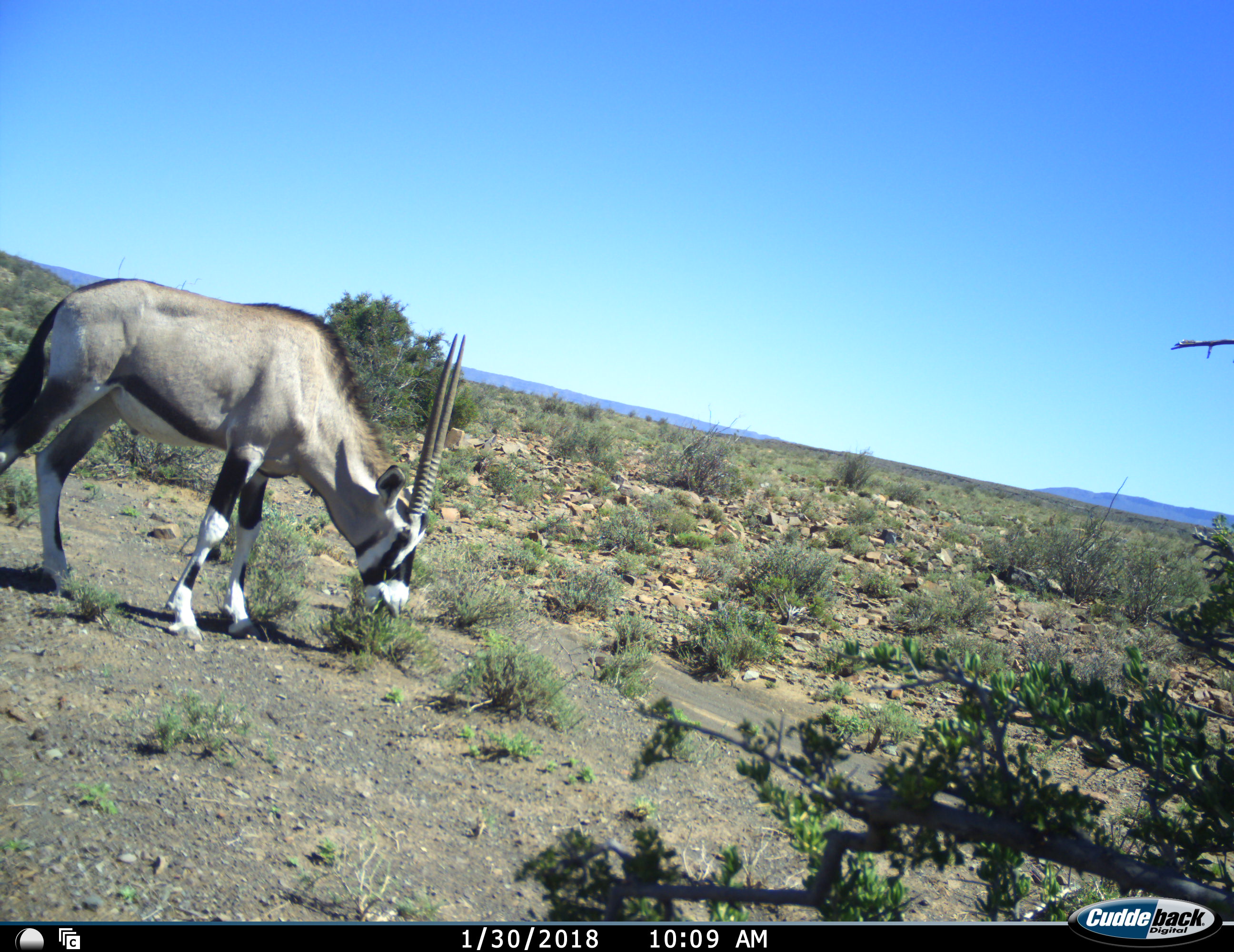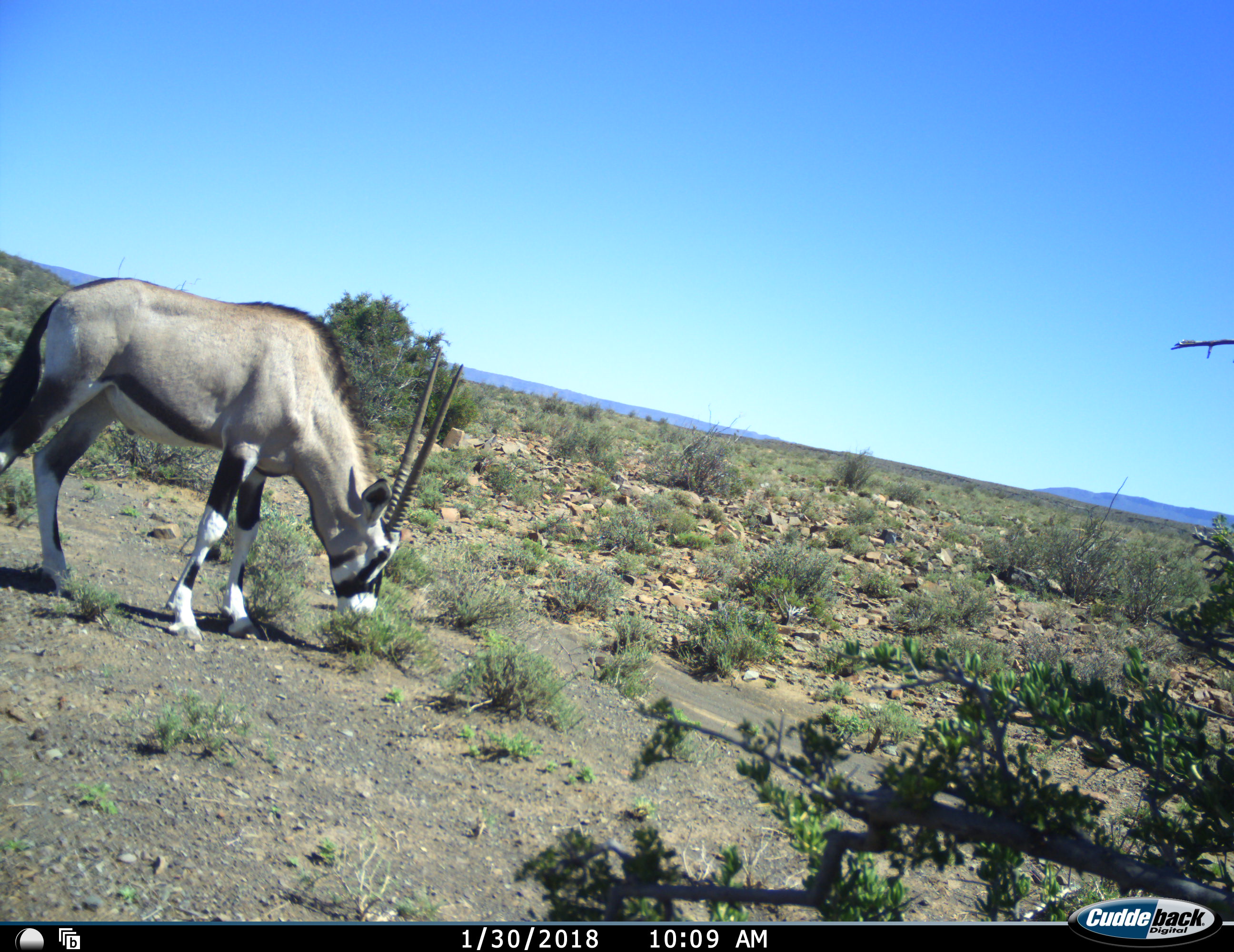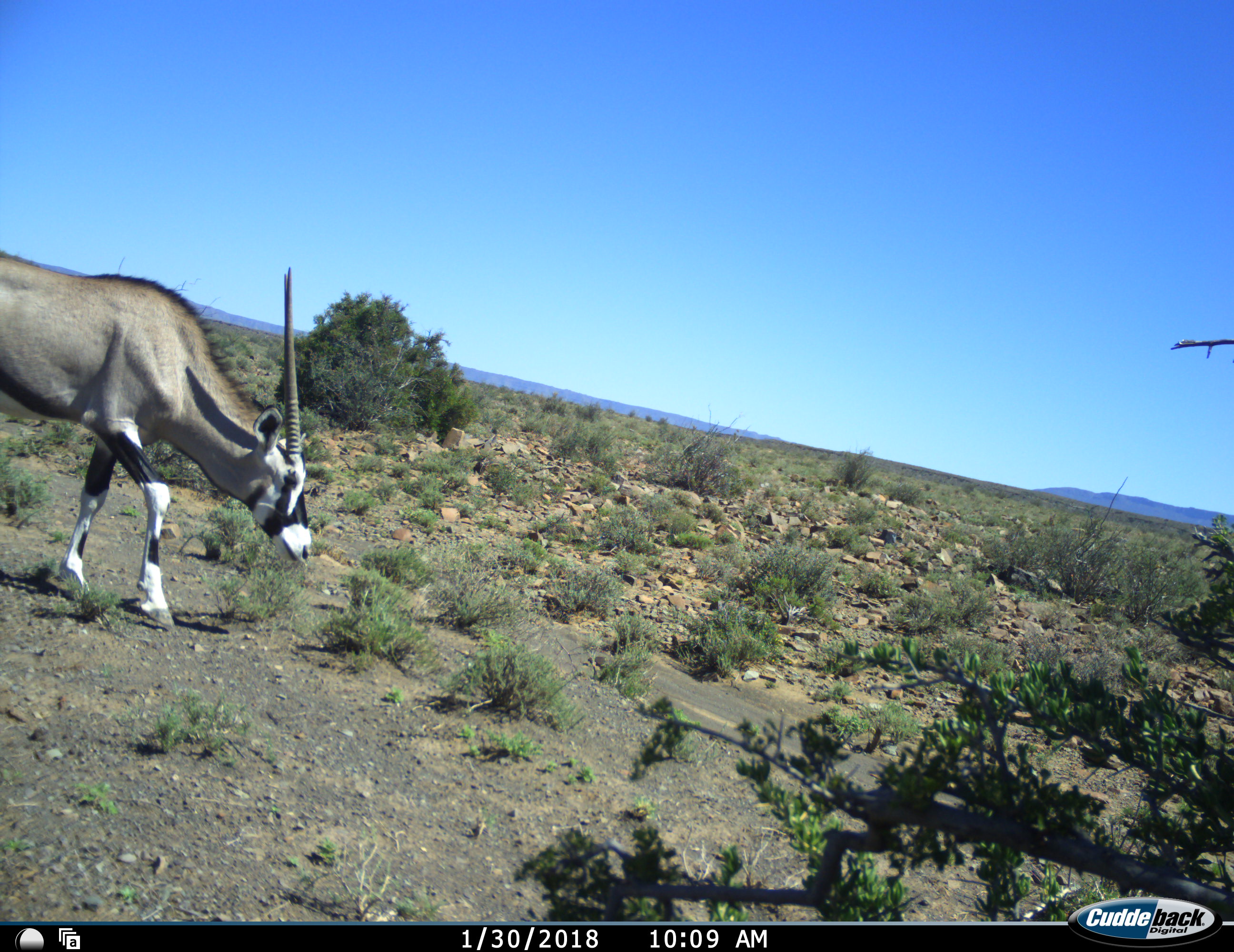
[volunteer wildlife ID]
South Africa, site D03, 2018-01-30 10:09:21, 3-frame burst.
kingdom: Animalia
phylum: Chordata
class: Mammalia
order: Artiodactyla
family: Bovidae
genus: Oryx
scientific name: Oryx gazella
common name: gemsbok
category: gemsbokoryx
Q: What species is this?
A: Gemsbokoryx (gemsbok) (Oryx gazella).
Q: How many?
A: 1.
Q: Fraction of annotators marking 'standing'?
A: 20%.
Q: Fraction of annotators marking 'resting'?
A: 0%.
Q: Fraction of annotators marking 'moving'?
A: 70%.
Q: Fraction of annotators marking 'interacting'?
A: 0%.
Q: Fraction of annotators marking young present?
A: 0%.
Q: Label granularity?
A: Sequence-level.